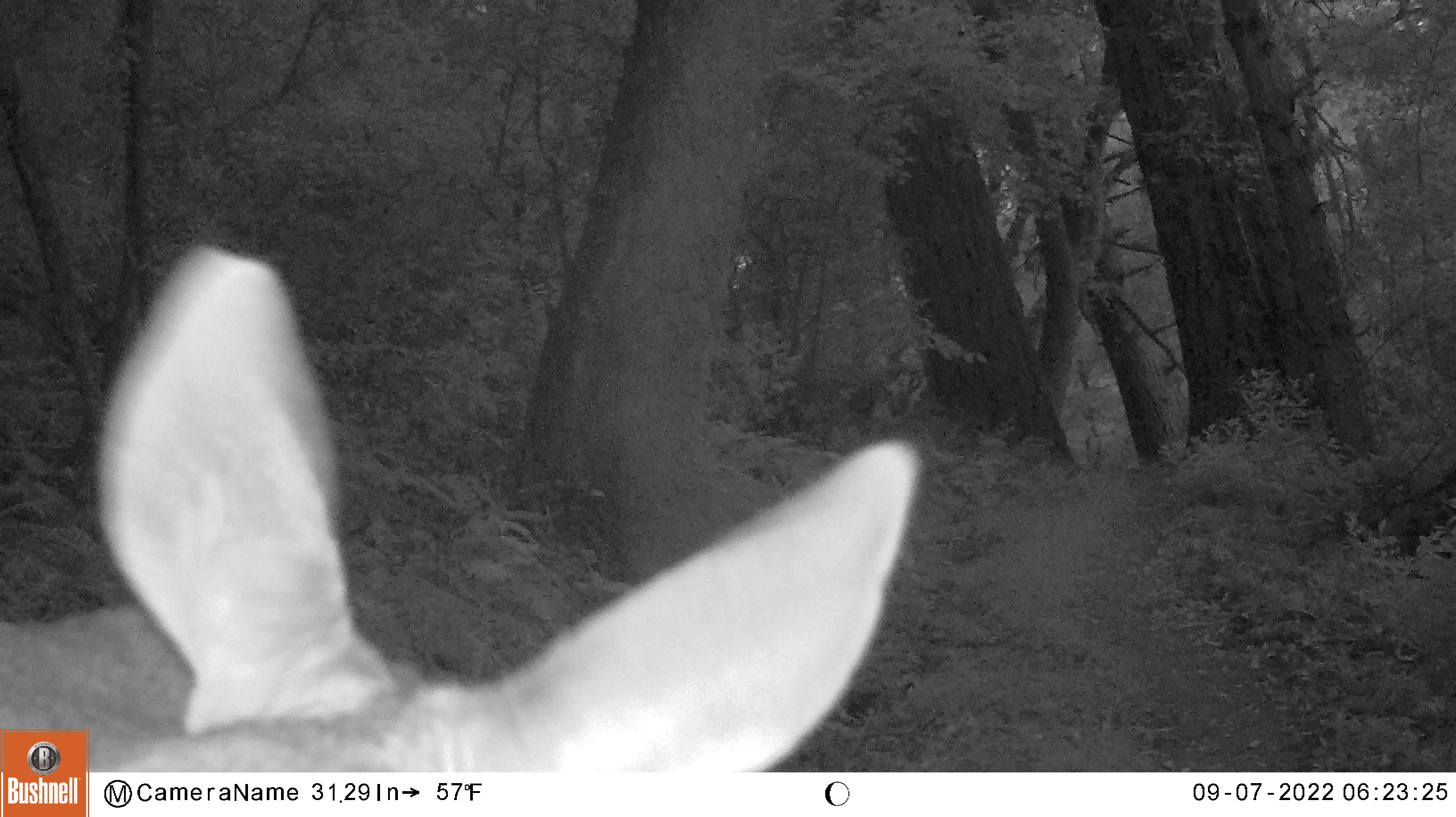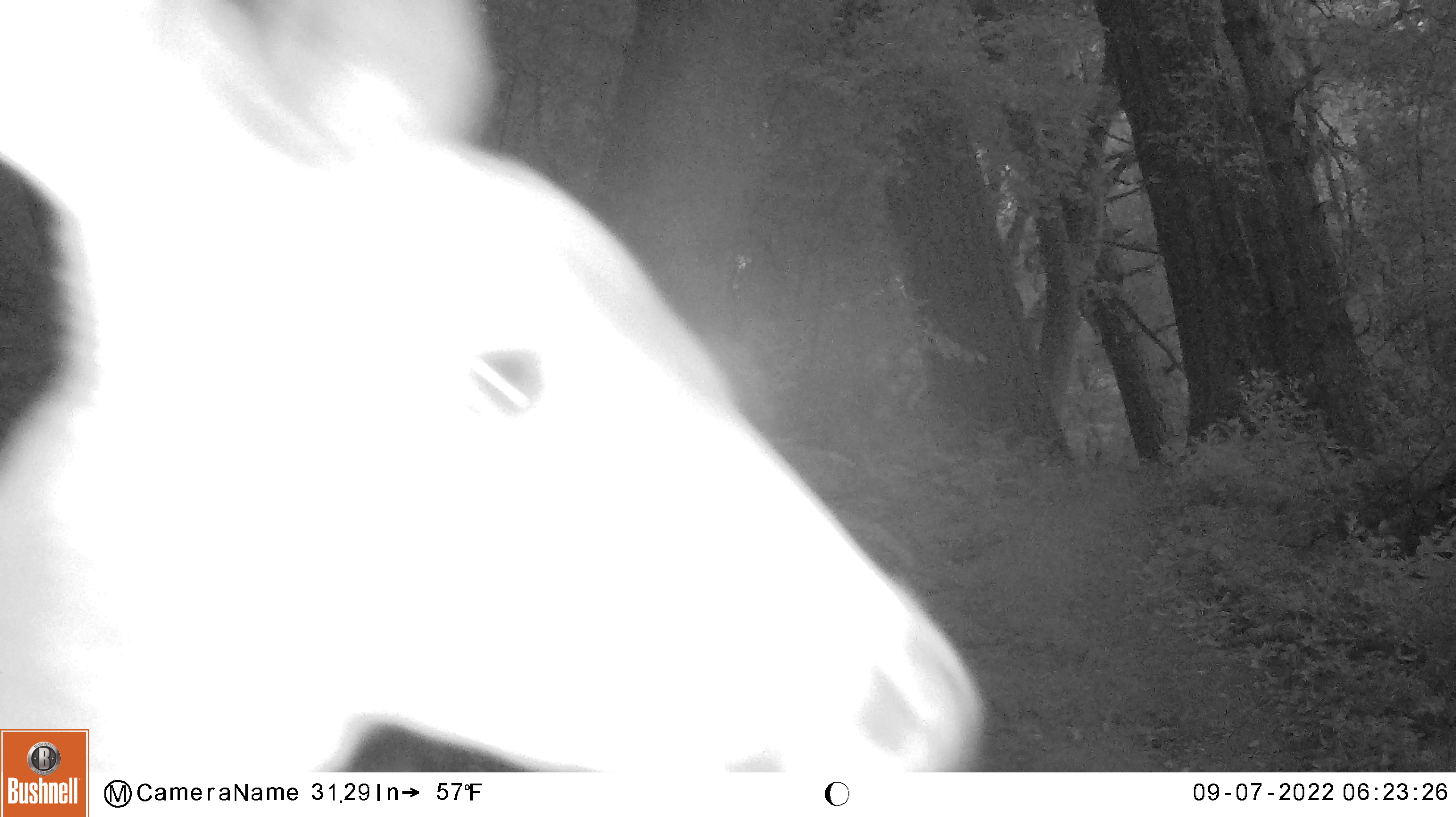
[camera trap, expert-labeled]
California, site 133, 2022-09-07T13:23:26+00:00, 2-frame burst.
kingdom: Animalia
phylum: Chordata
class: Mammalia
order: Artiodactyla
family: Cervidae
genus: Odocoileus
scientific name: Odocoileus hemionus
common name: mule deer